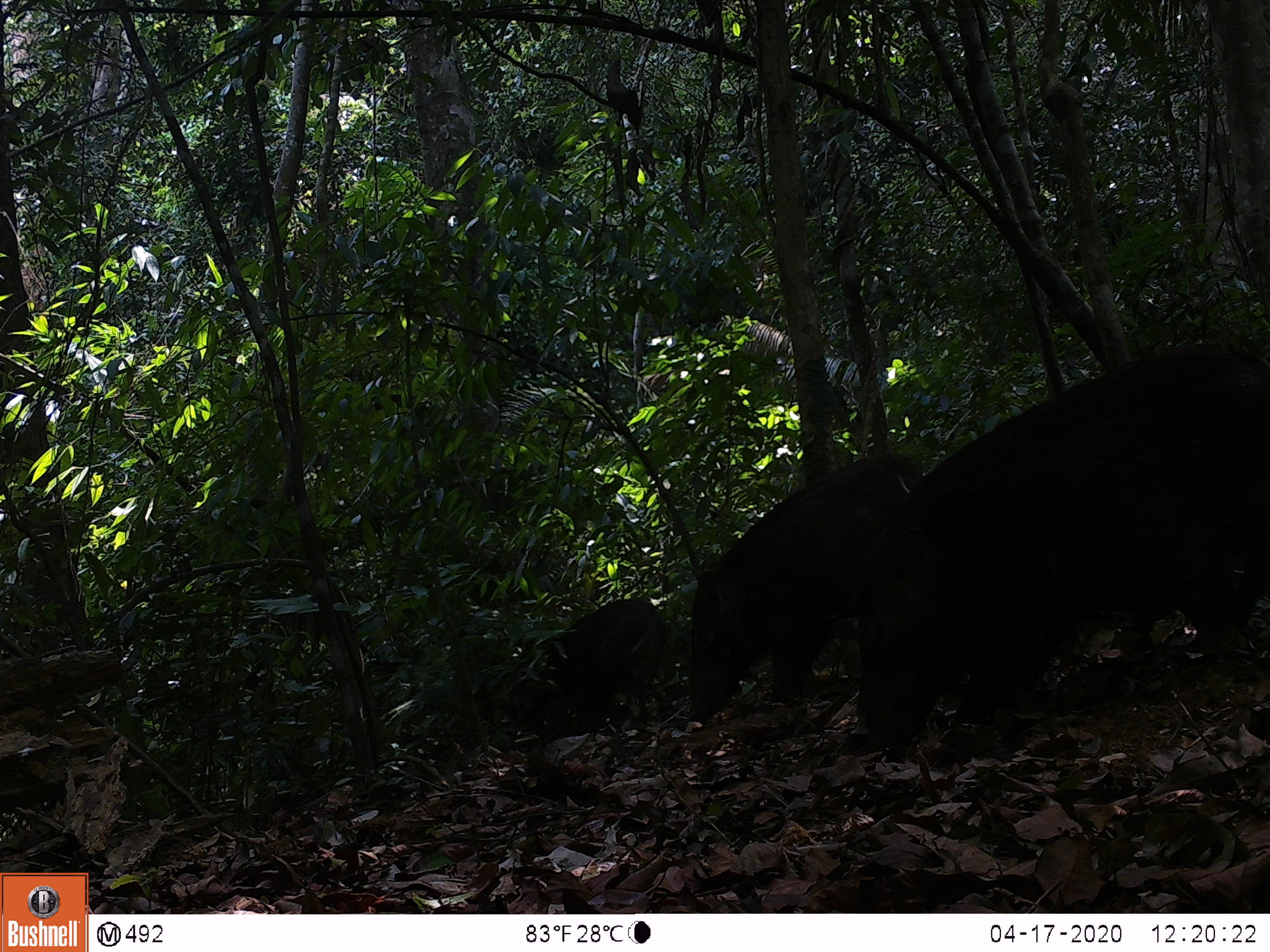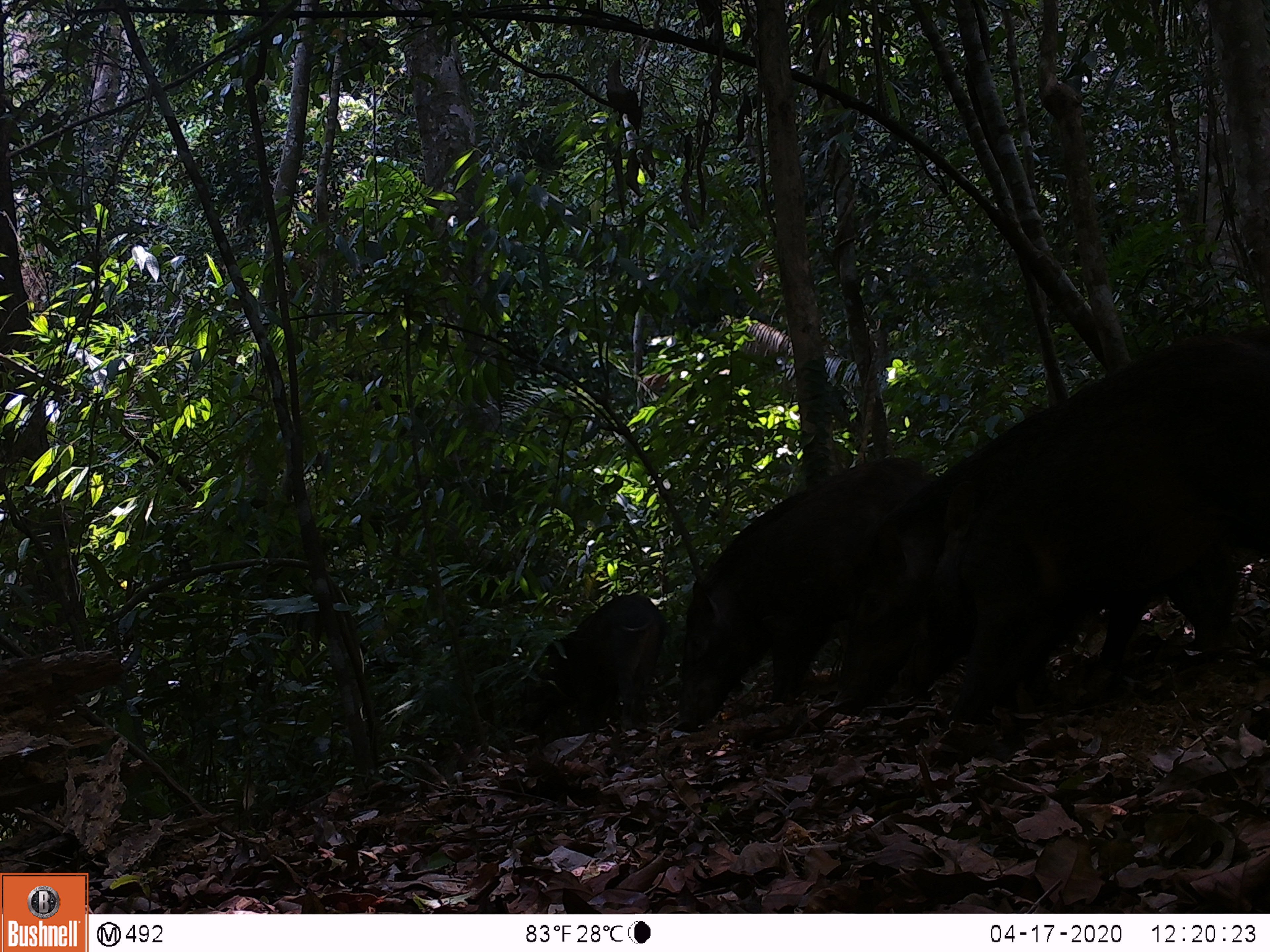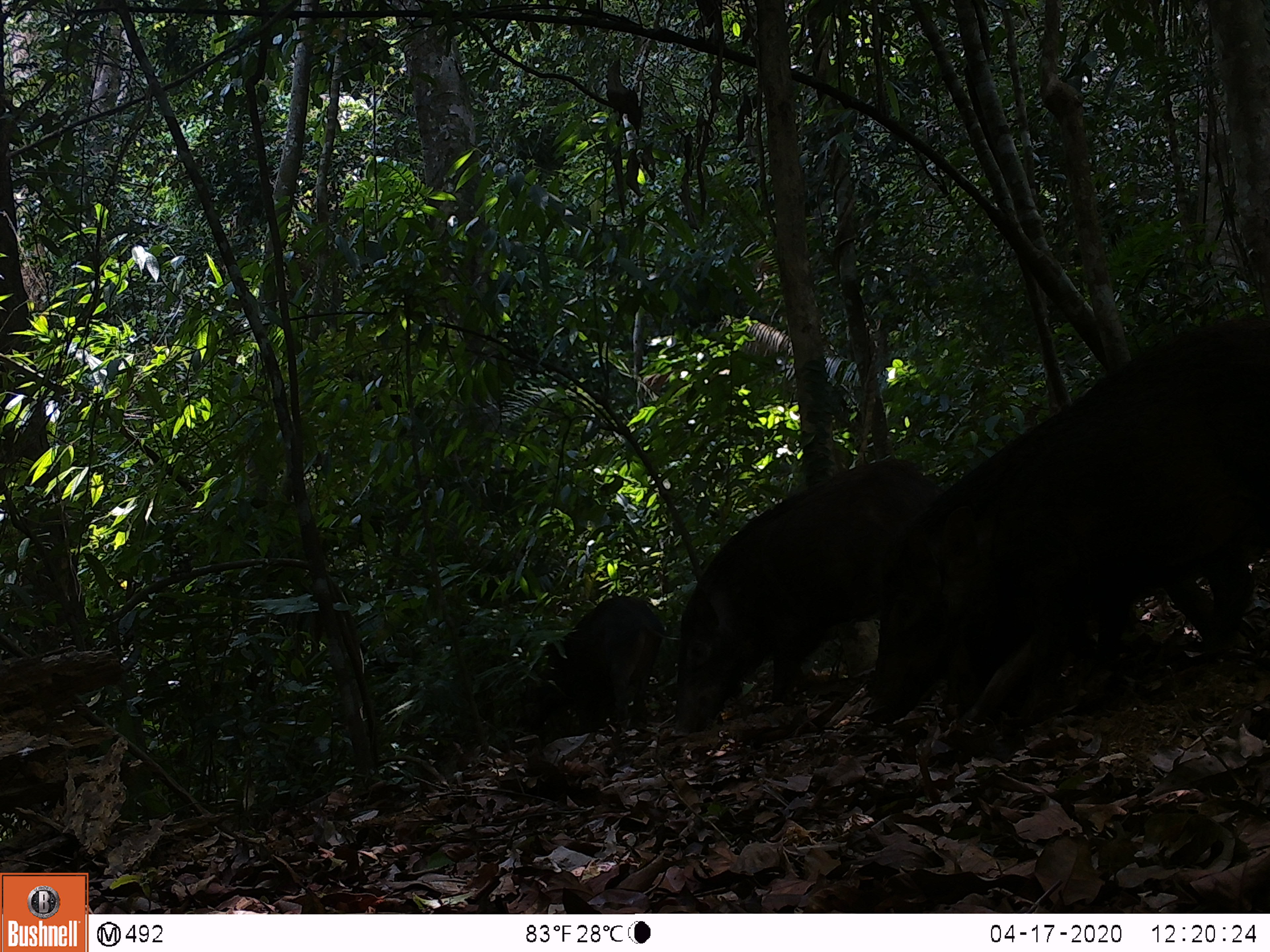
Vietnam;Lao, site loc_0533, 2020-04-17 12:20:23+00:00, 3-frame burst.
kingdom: Animalia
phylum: Chordata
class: Mammalia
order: Artiodactyla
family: Suidae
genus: Sus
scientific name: Sus scrofa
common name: eurasian wild pig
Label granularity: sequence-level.